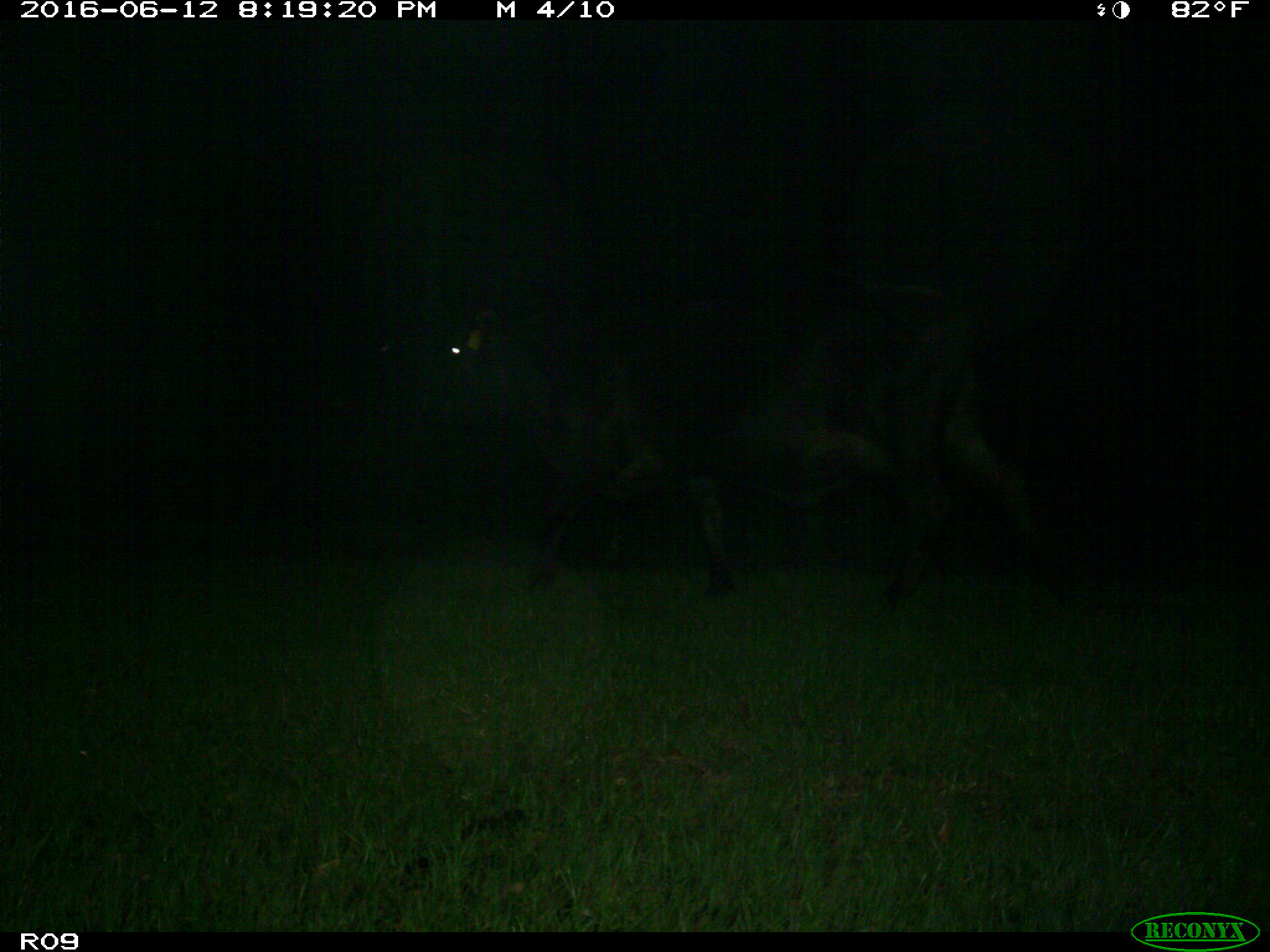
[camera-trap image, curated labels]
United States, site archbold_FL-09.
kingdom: Animalia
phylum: Chordata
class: Mammalia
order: Artiodactyla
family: Bovidae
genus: Bos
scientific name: Bos taurus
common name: domestic cow